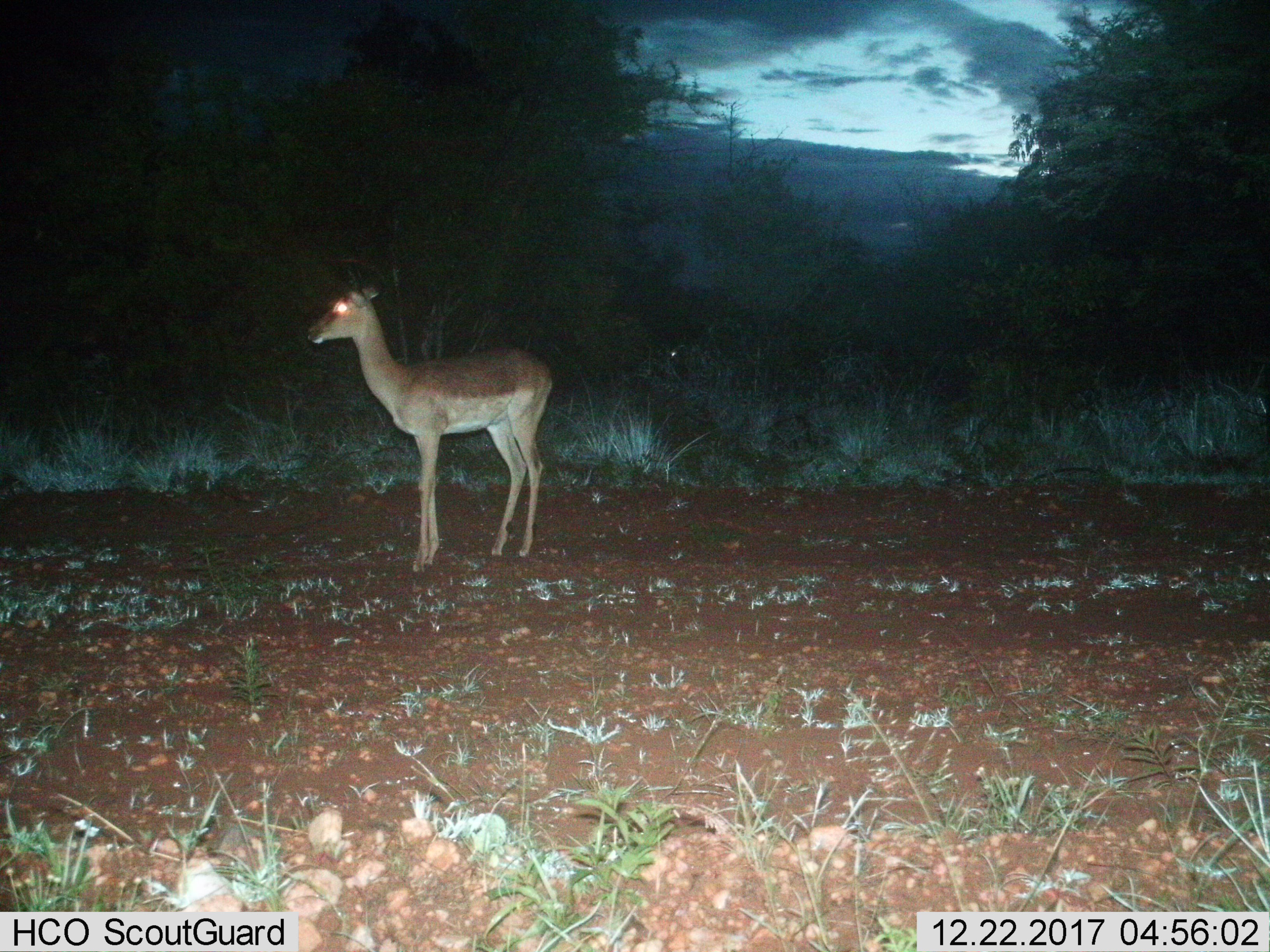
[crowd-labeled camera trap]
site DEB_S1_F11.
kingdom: Animalia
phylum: Chordata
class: Mammalia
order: Artiodactyla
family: Bovidae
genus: Aepyceros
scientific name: Aepyceros melampus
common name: impala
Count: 1.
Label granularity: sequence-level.